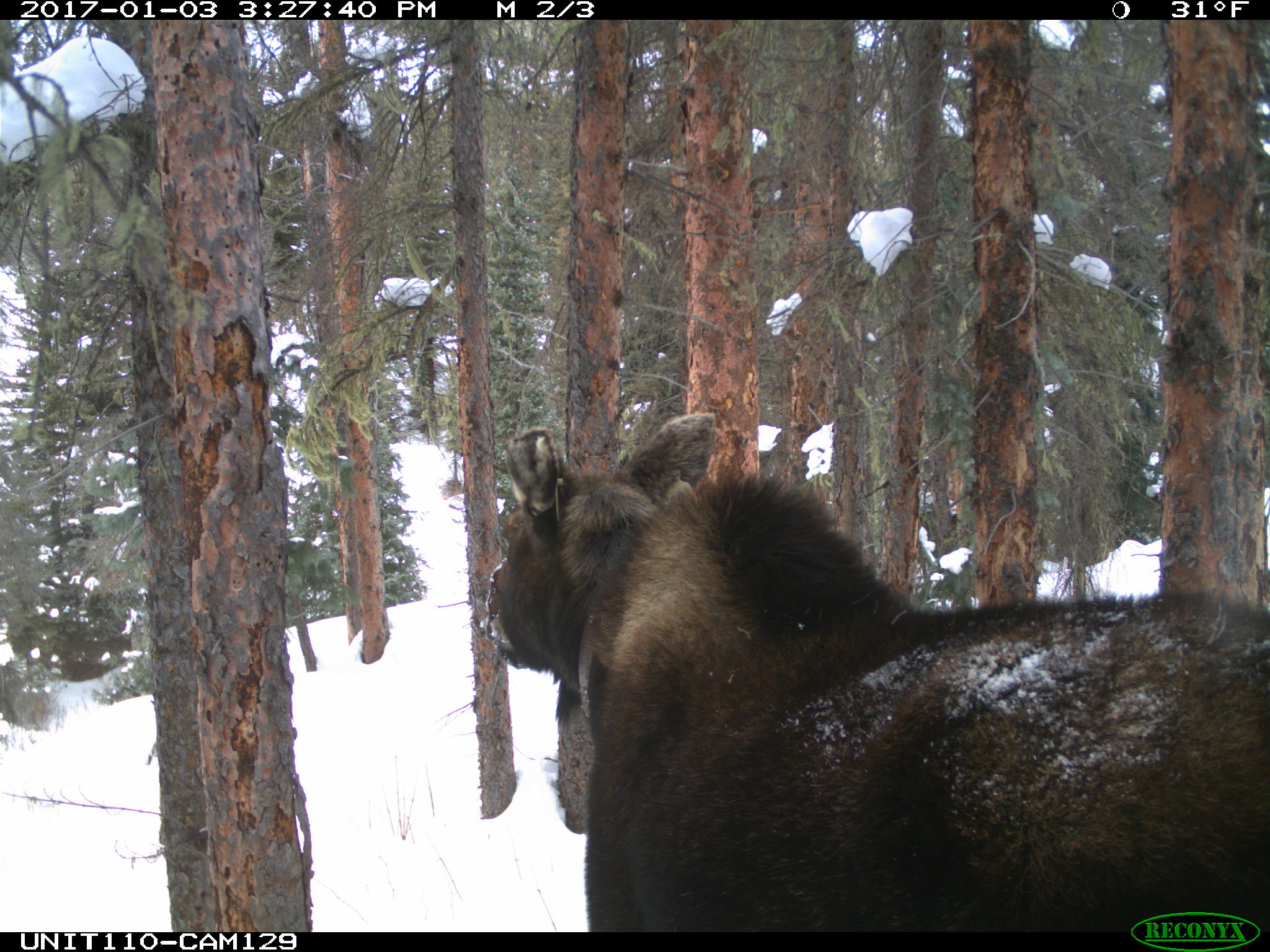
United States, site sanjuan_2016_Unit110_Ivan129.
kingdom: Animalia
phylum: Chordata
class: Mammalia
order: Artiodactyla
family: Cervidae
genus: Alces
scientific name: Alces alces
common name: moose